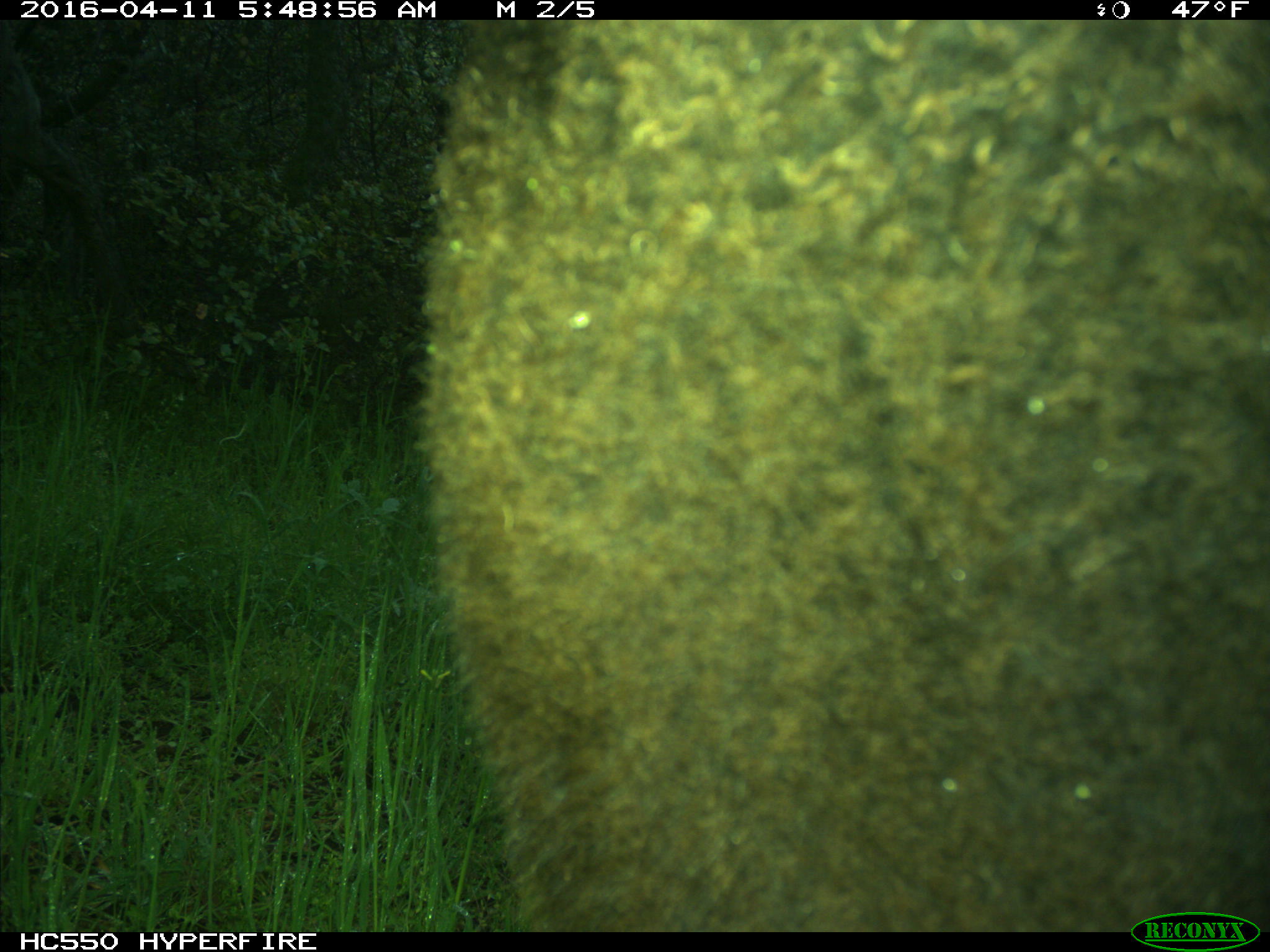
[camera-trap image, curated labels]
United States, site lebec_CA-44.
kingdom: Animalia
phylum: Chordata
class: Mammalia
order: Artiodactyla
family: Bovidae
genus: Bos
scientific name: Bos taurus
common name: domestic cow